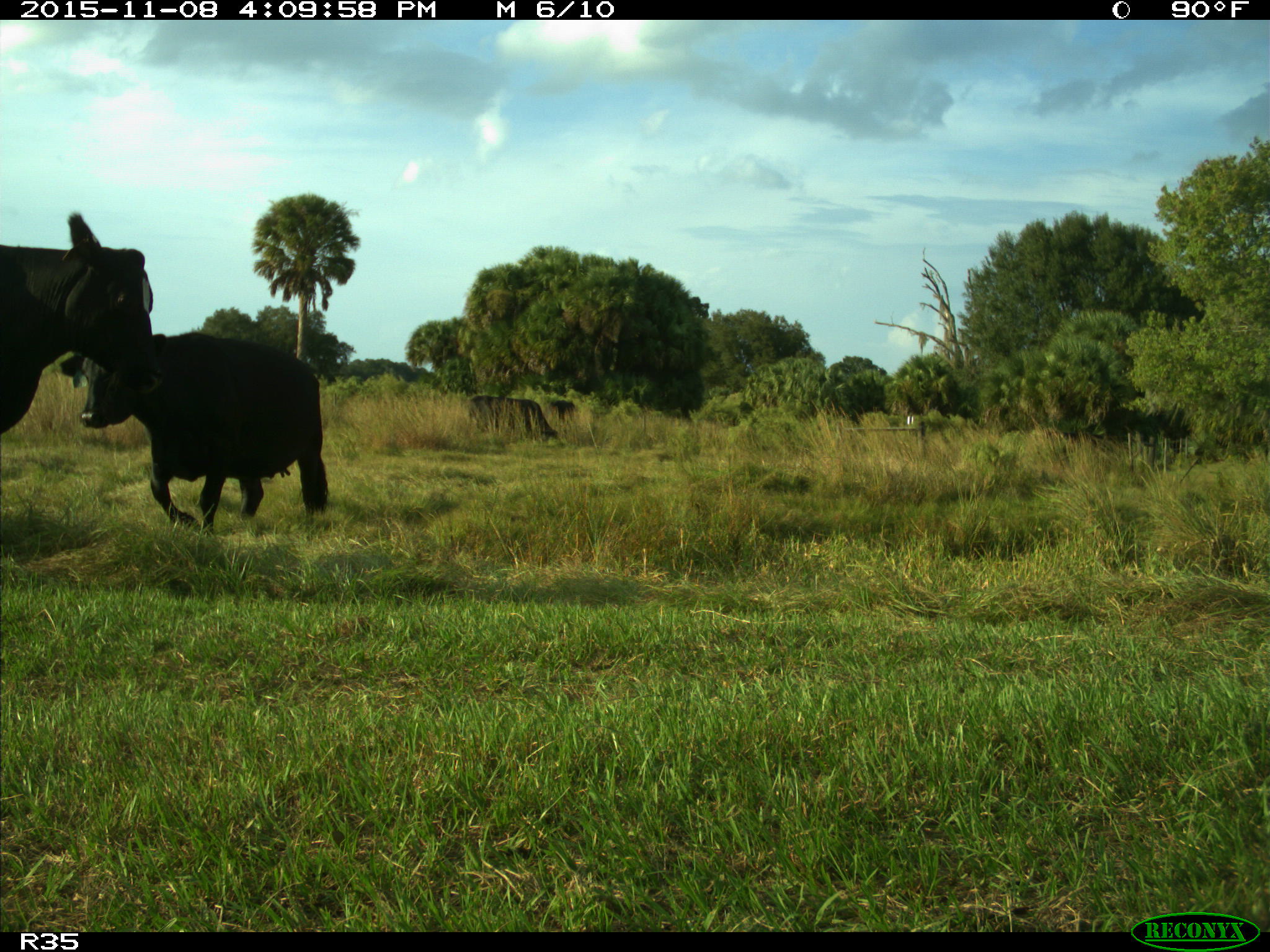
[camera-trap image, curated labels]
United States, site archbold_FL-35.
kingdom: Animalia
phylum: Chordata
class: Mammalia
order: Artiodactyla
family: Bovidae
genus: Bos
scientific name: Bos taurus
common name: domestic cow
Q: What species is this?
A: Bos taurus (domestic cow).